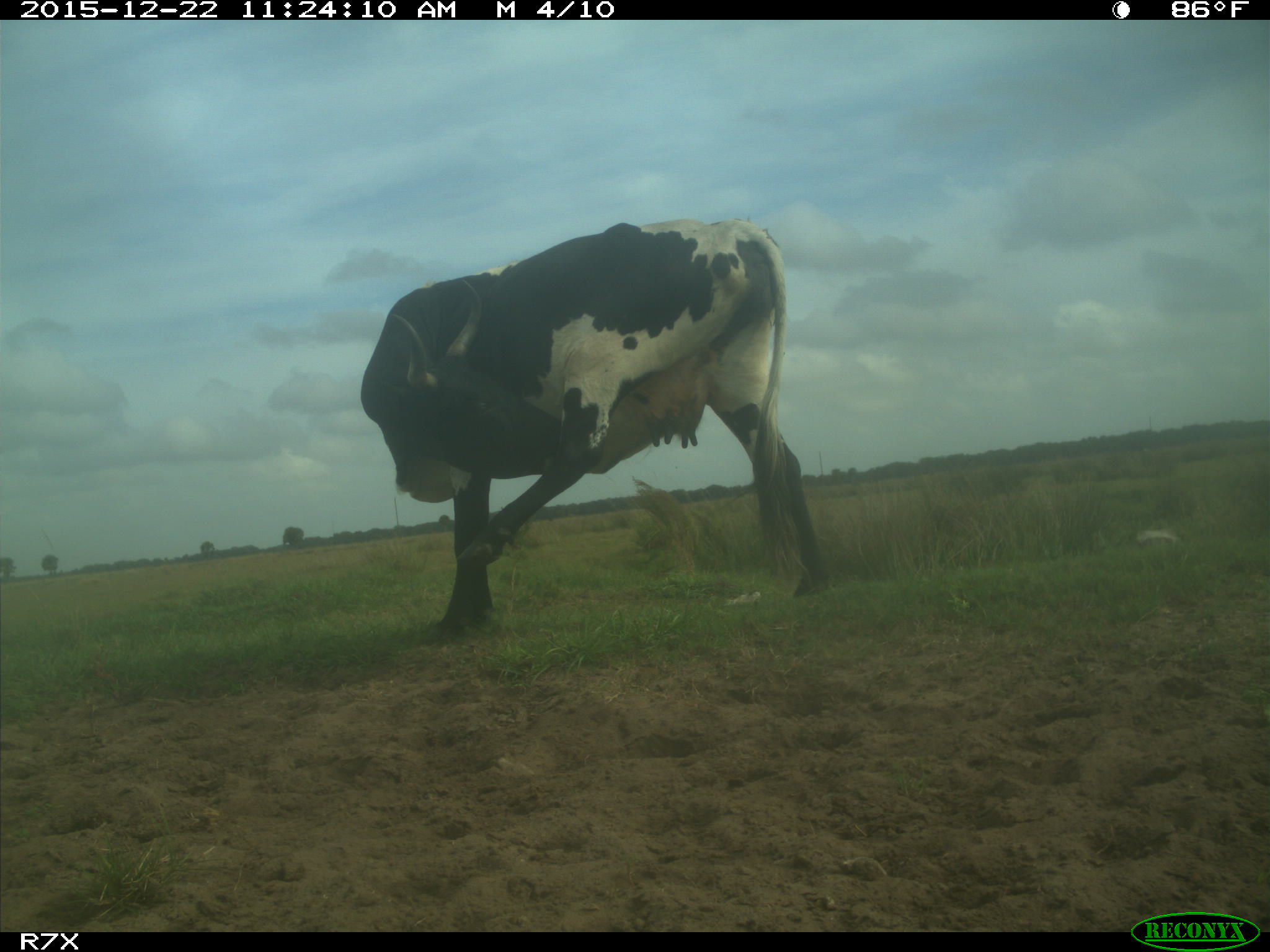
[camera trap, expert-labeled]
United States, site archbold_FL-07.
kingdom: Animalia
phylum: Chordata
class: Mammalia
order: Artiodactyla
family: Bovidae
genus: Bos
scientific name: Bos taurus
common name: domestic cow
Bos taurus (domestic cow).